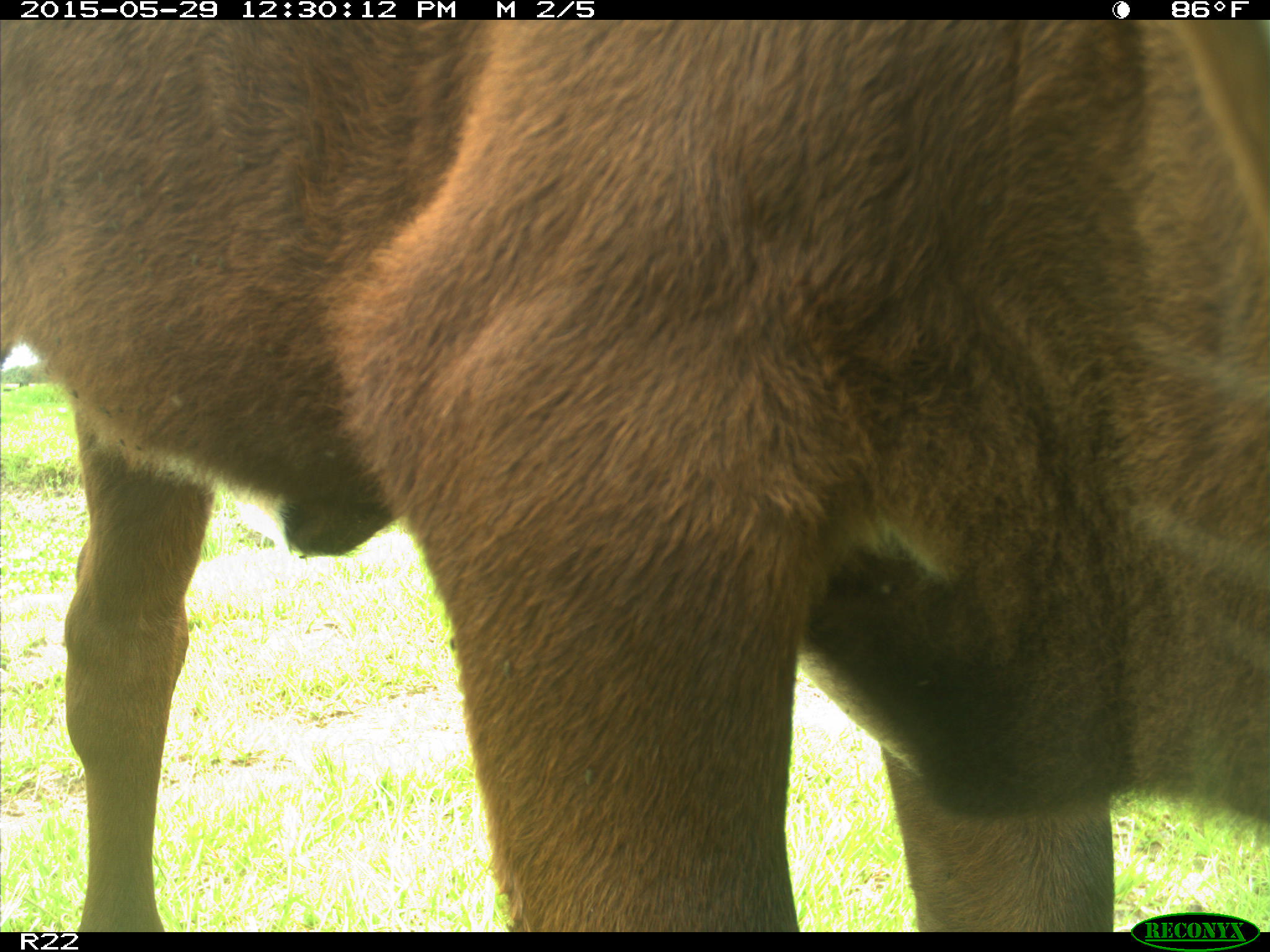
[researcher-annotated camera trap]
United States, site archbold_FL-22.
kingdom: Animalia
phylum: Chordata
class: Mammalia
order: Artiodactyla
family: Bovidae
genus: Bos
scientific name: Bos taurus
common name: domestic cow